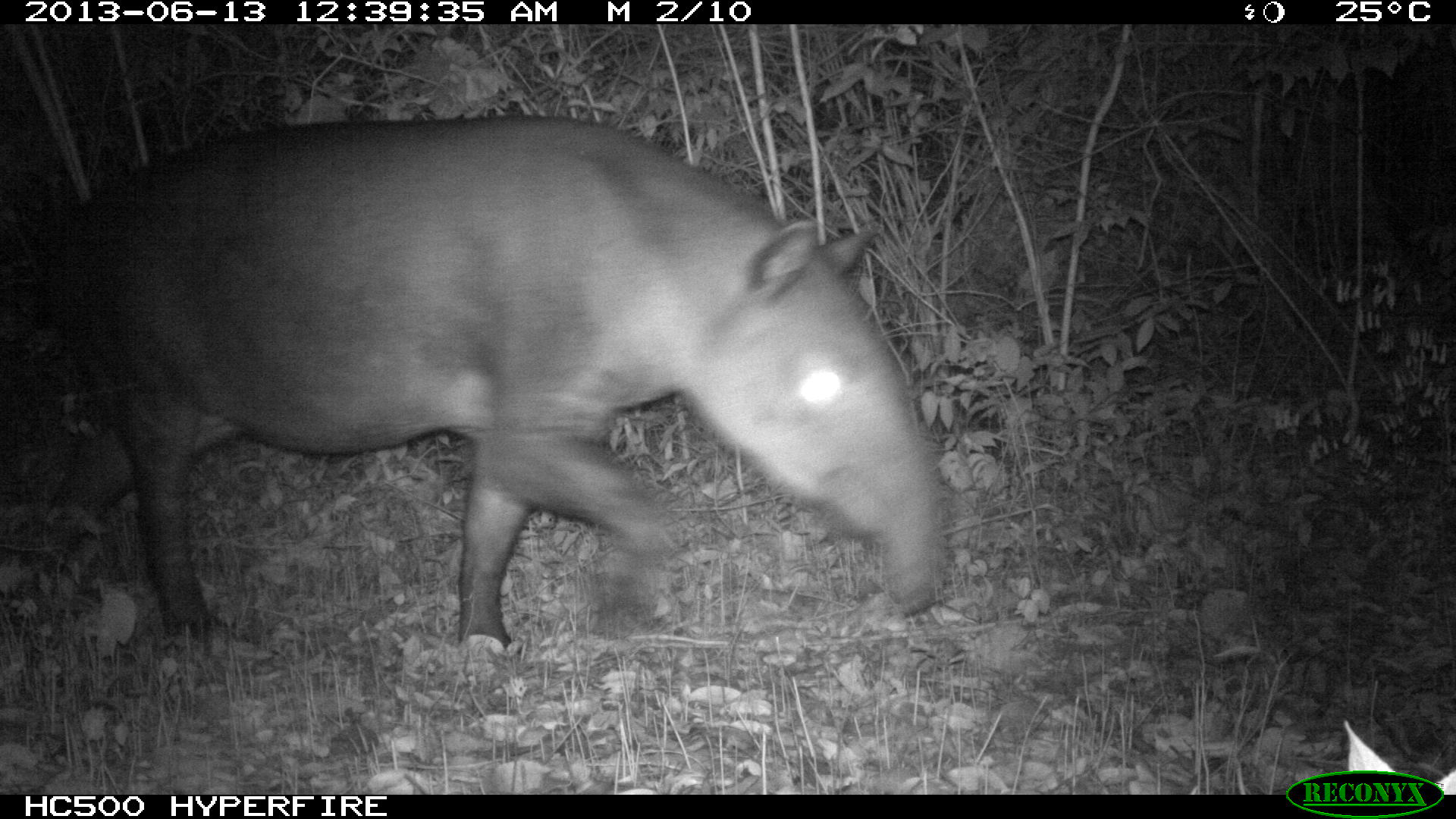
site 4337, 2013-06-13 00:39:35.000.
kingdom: Animalia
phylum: Chordata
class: Mammalia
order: Perissodactyla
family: Tapiridae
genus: Tapirus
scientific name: Tapirus bairdii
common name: baird's tapir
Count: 1.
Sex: female.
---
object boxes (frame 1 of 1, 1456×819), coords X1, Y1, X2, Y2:
tapirus bairdii: 36, 115, 949, 638